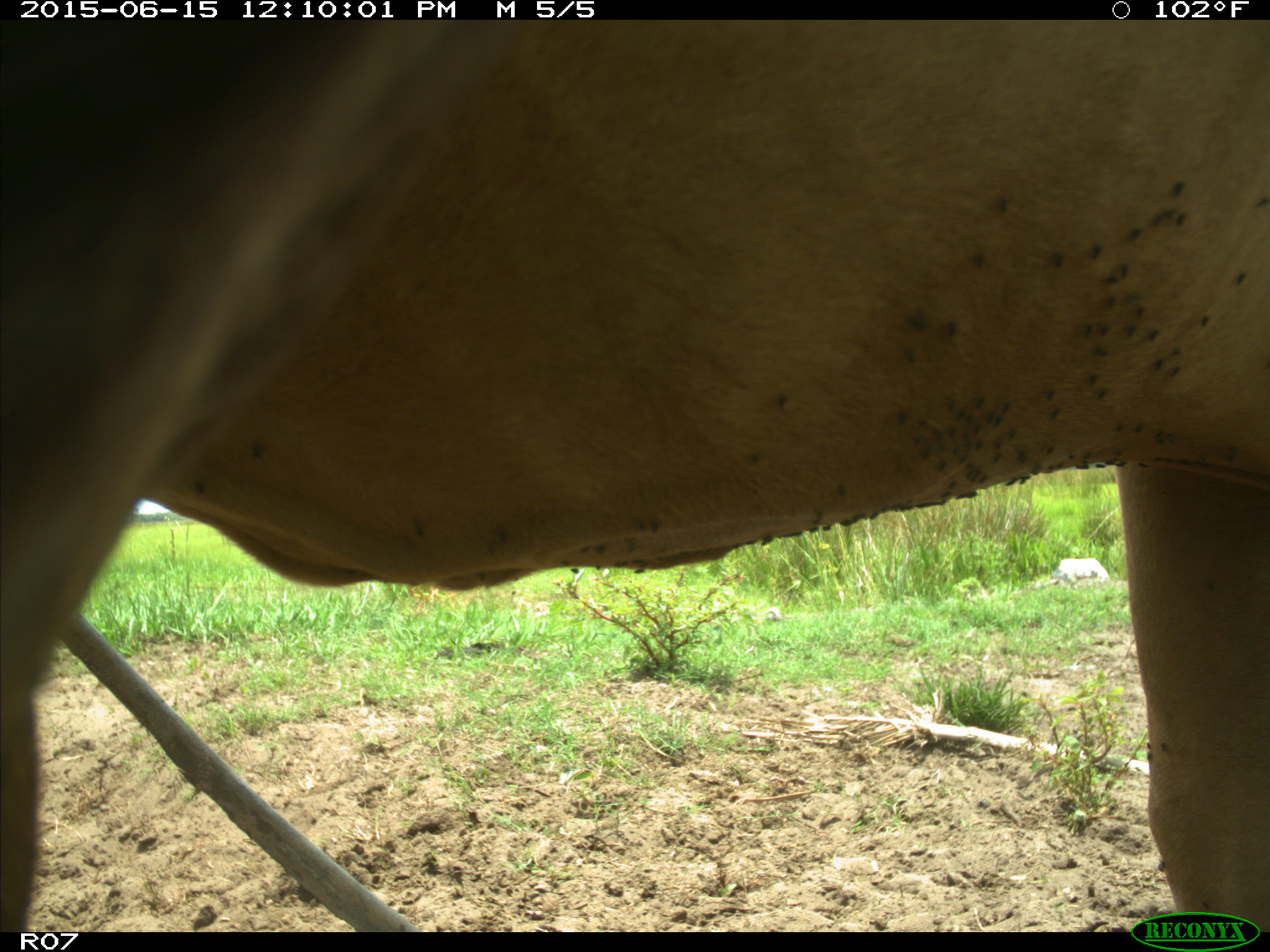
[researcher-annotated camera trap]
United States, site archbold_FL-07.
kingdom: Animalia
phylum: Chordata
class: Mammalia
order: Artiodactyla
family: Bovidae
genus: Bos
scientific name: Bos taurus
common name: domestic cow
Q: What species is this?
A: Bos taurus (domestic cow).